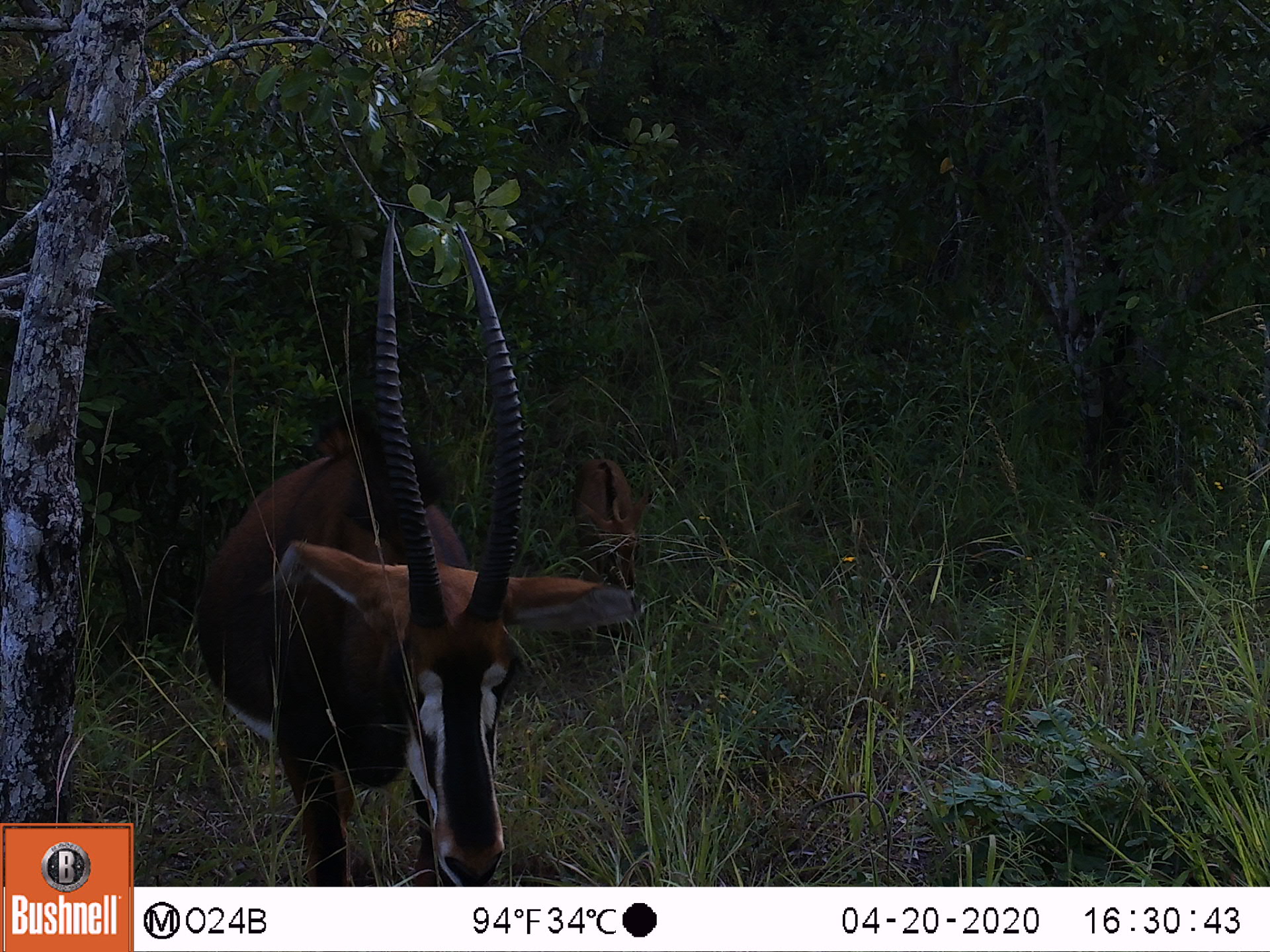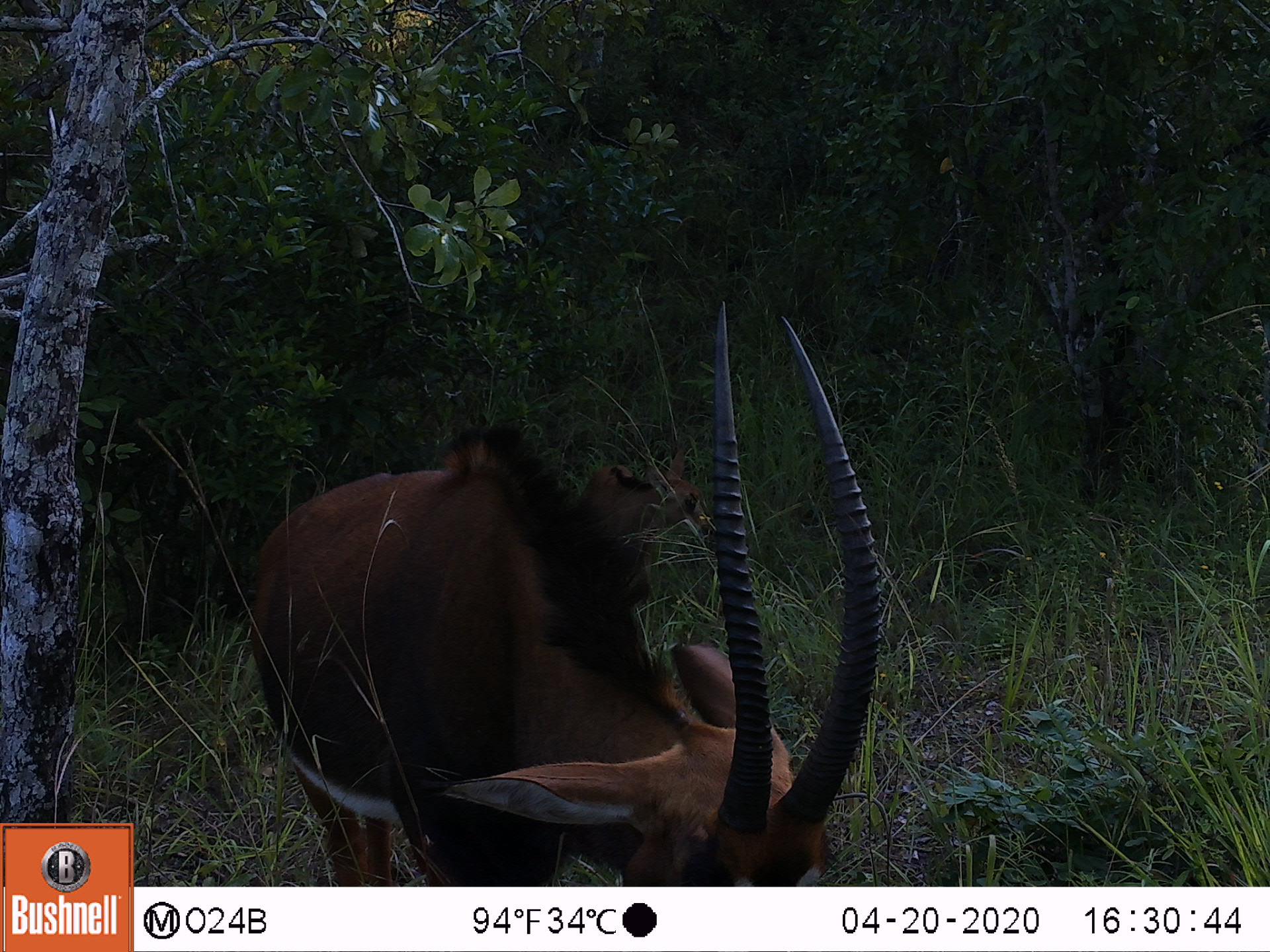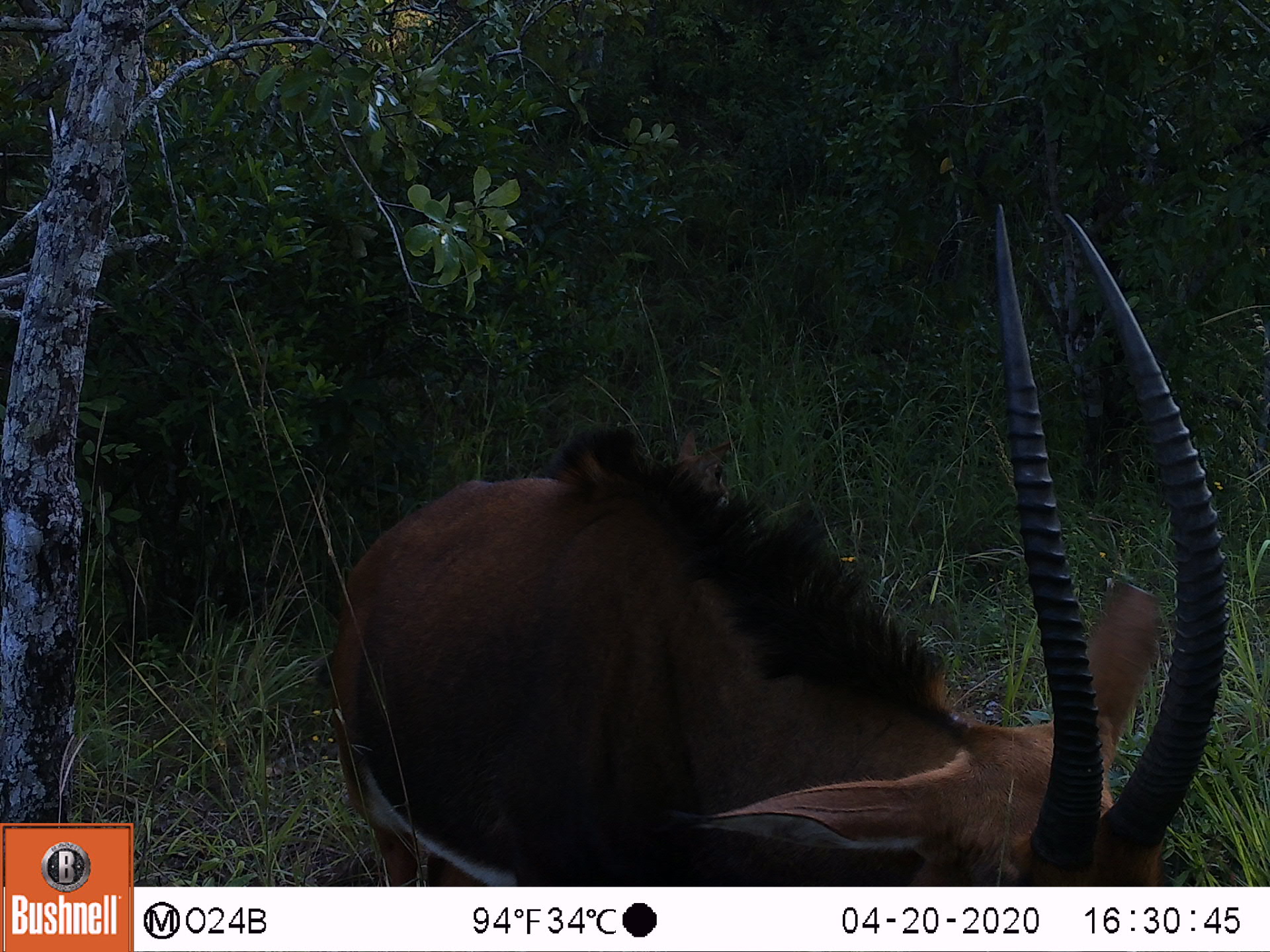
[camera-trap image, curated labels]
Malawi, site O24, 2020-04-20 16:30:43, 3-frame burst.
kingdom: Animalia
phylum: Chordata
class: Mammalia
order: Artiodactyla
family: Bovidae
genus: Hippotragus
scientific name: Hippotragus niger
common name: sable antelope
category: sable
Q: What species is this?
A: Sable (sable antelope) (Hippotragus niger).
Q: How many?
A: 1.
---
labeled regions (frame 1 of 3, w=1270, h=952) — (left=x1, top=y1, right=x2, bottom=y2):
sable: (left=182, top=197, right=635, bottom=880)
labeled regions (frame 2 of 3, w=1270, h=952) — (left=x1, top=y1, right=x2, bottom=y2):
sable: (left=242, top=291, right=889, bottom=882)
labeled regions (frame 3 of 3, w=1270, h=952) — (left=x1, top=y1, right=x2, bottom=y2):
sable: (left=323, top=189, right=1239, bottom=884)